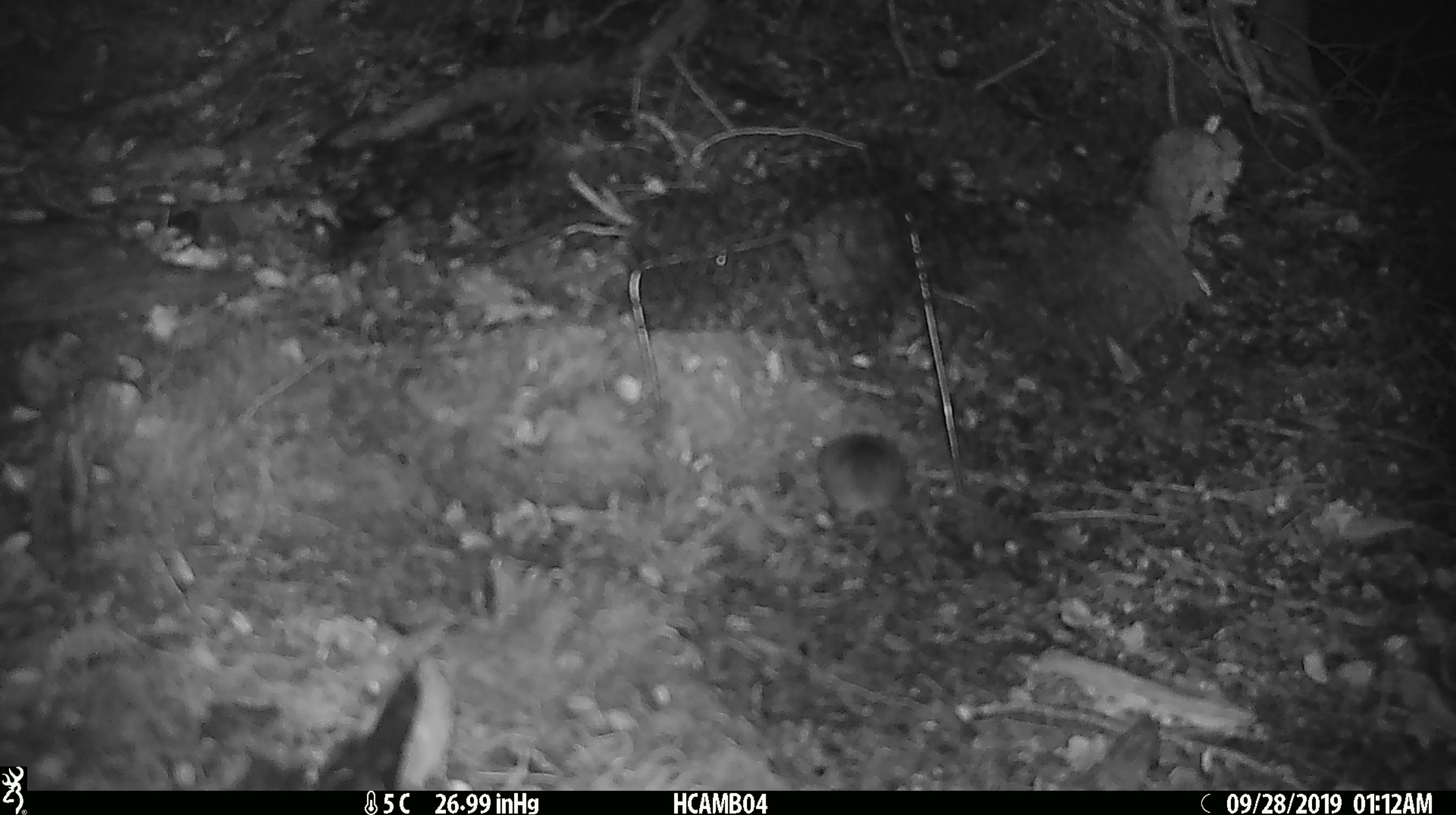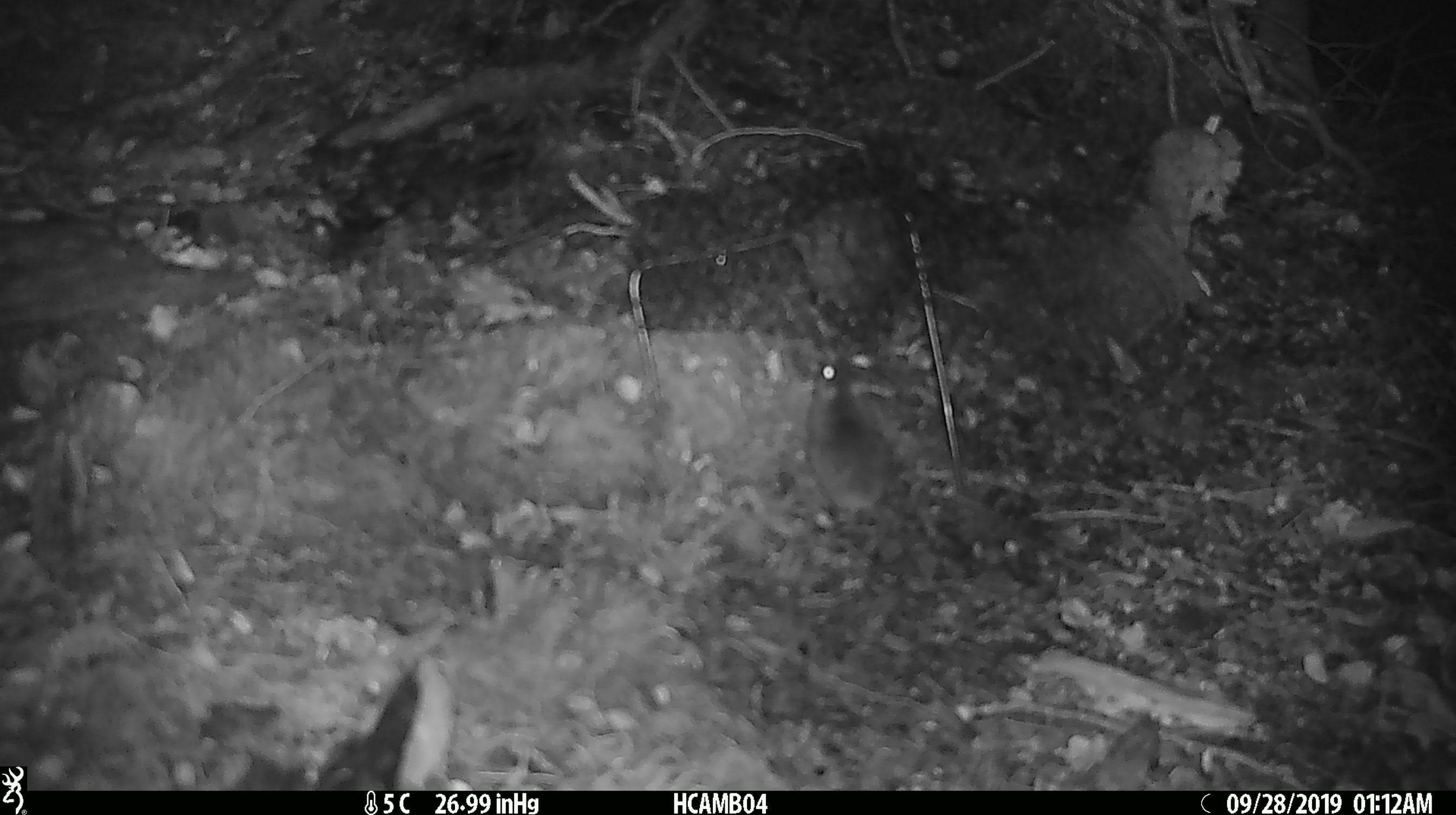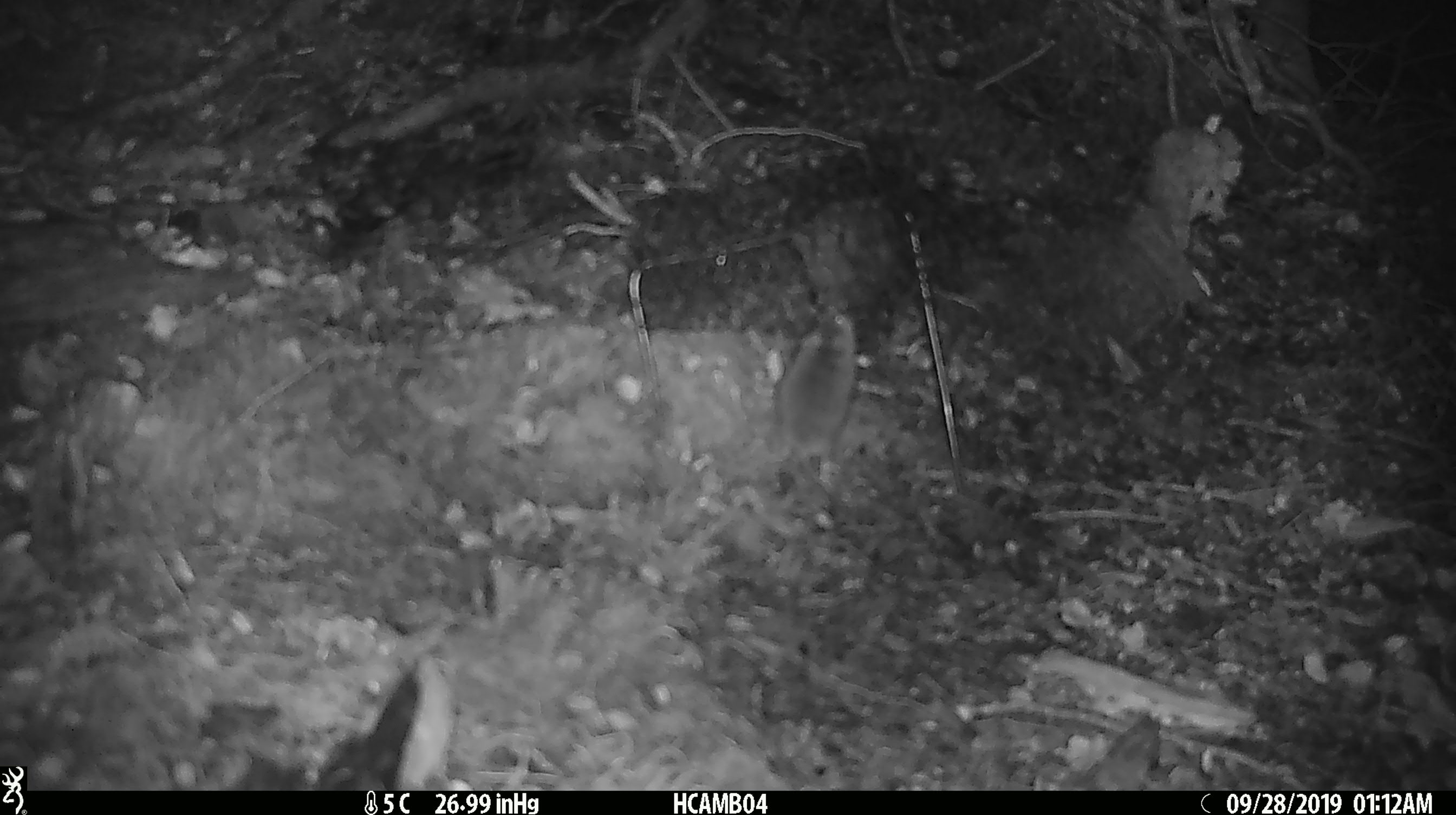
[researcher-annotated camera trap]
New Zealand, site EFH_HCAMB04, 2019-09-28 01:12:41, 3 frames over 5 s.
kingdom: Animalia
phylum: Chordata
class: Mammalia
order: Rodentia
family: Muridae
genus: Mus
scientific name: Mus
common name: mouse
Mouse (Mus).